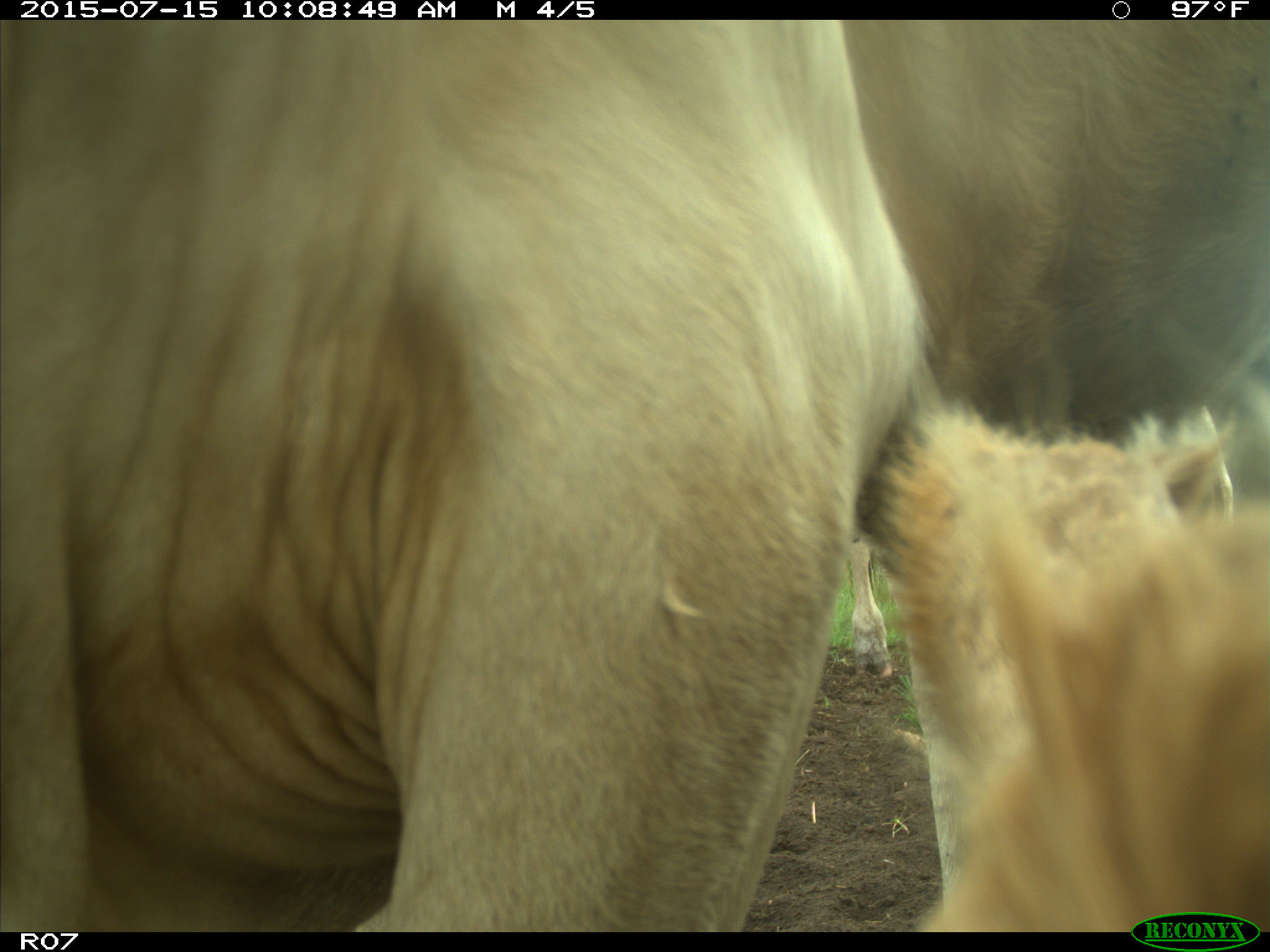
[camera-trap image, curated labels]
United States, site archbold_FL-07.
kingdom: Animalia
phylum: Chordata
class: Mammalia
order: Artiodactyla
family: Bovidae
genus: Bos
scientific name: Bos taurus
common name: domestic cow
Bos taurus (domestic cow).